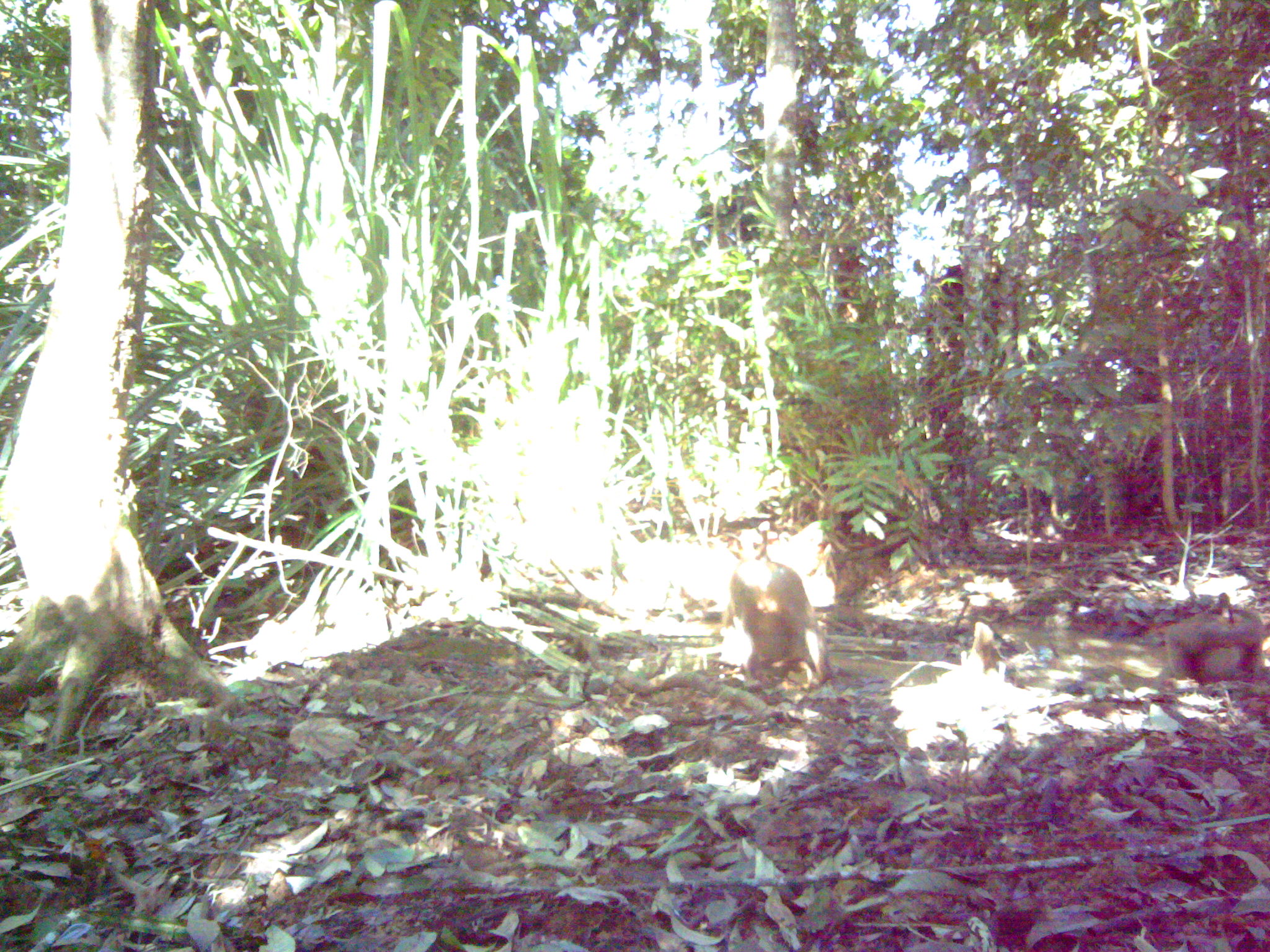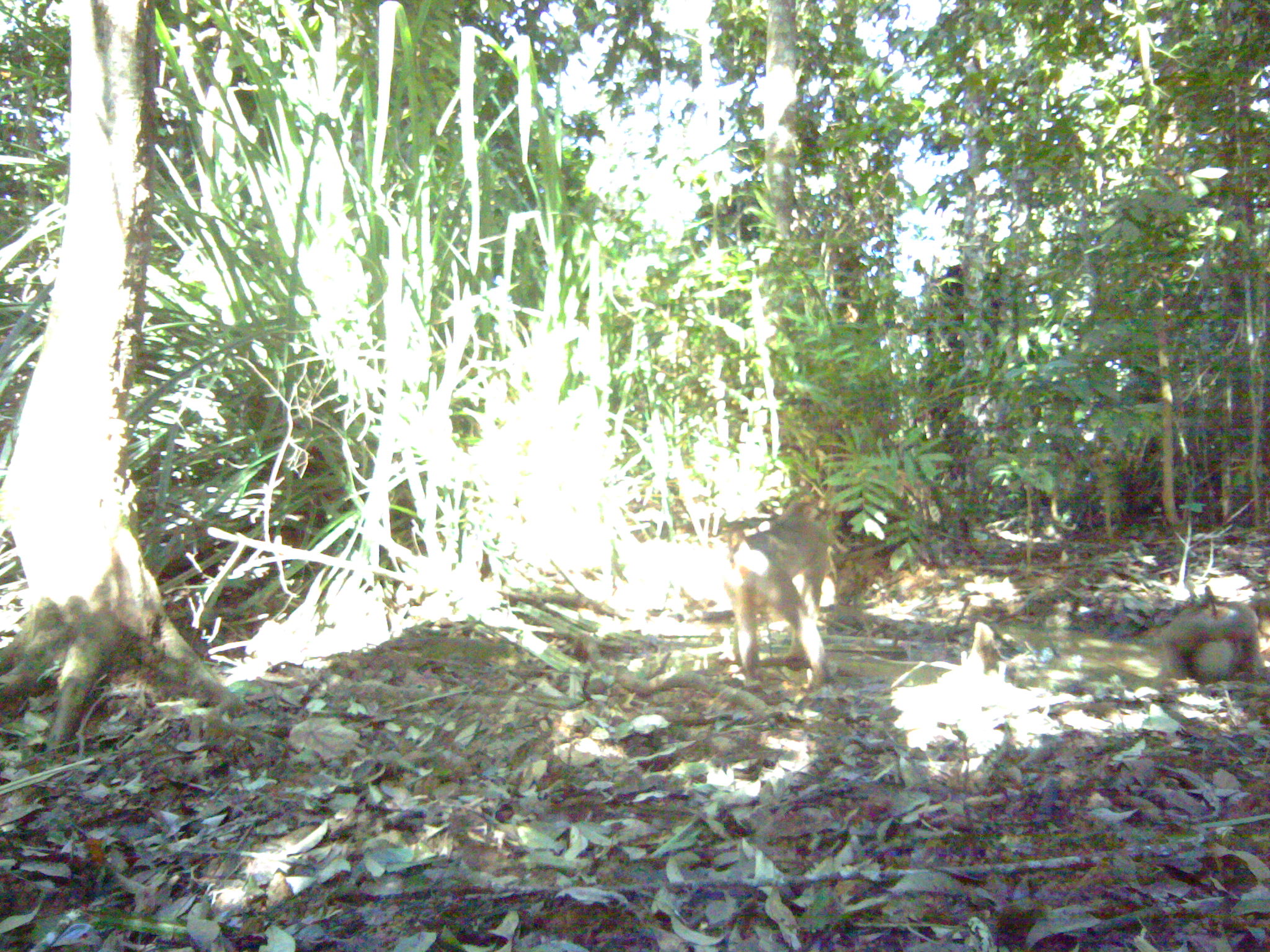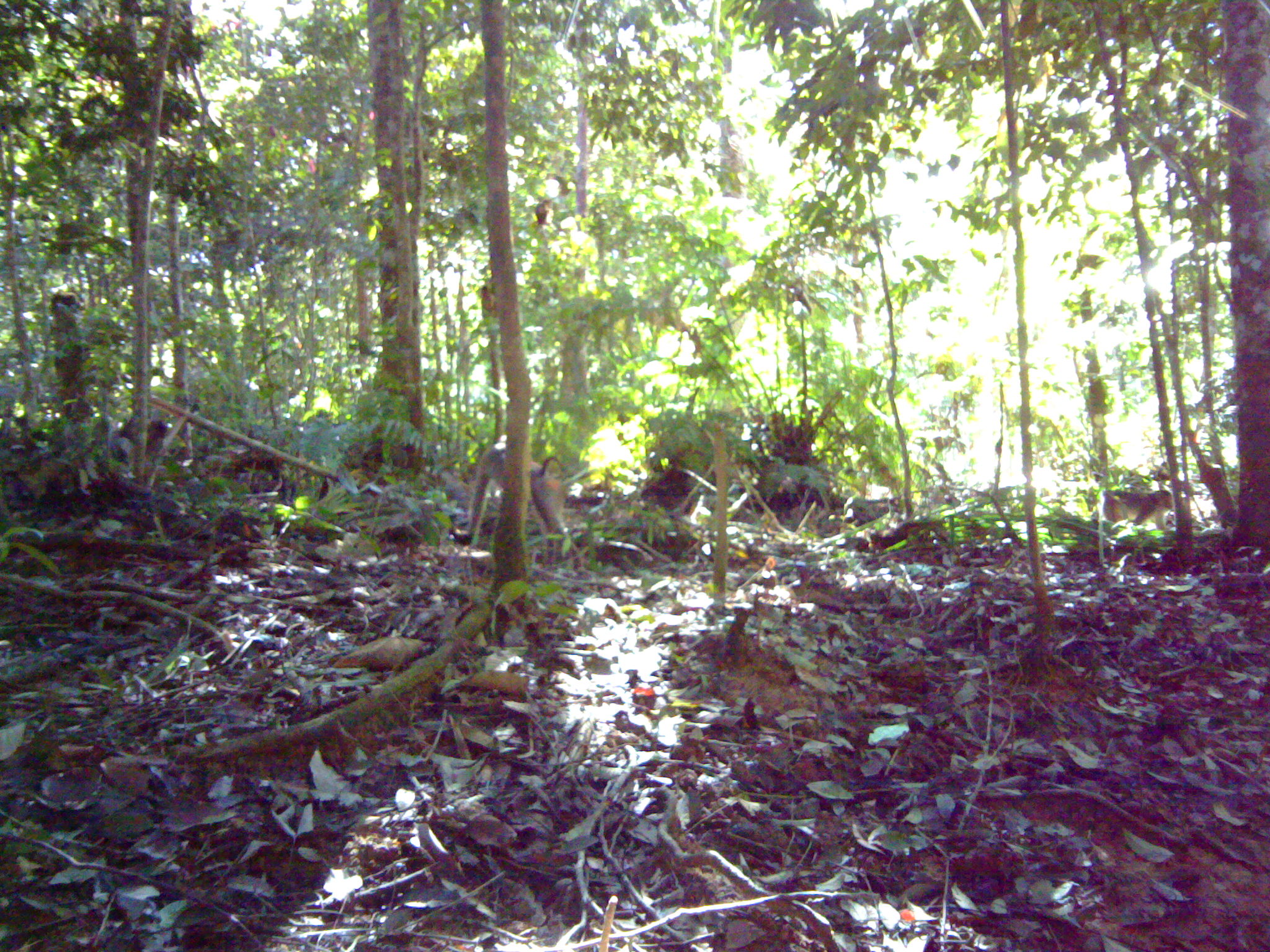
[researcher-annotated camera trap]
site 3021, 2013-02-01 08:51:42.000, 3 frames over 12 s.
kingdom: Animalia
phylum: Chordata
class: Mammalia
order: Primates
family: Cercopithecidae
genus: Macaca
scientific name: Macaca nemestrina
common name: southern pig-tailed macaque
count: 2